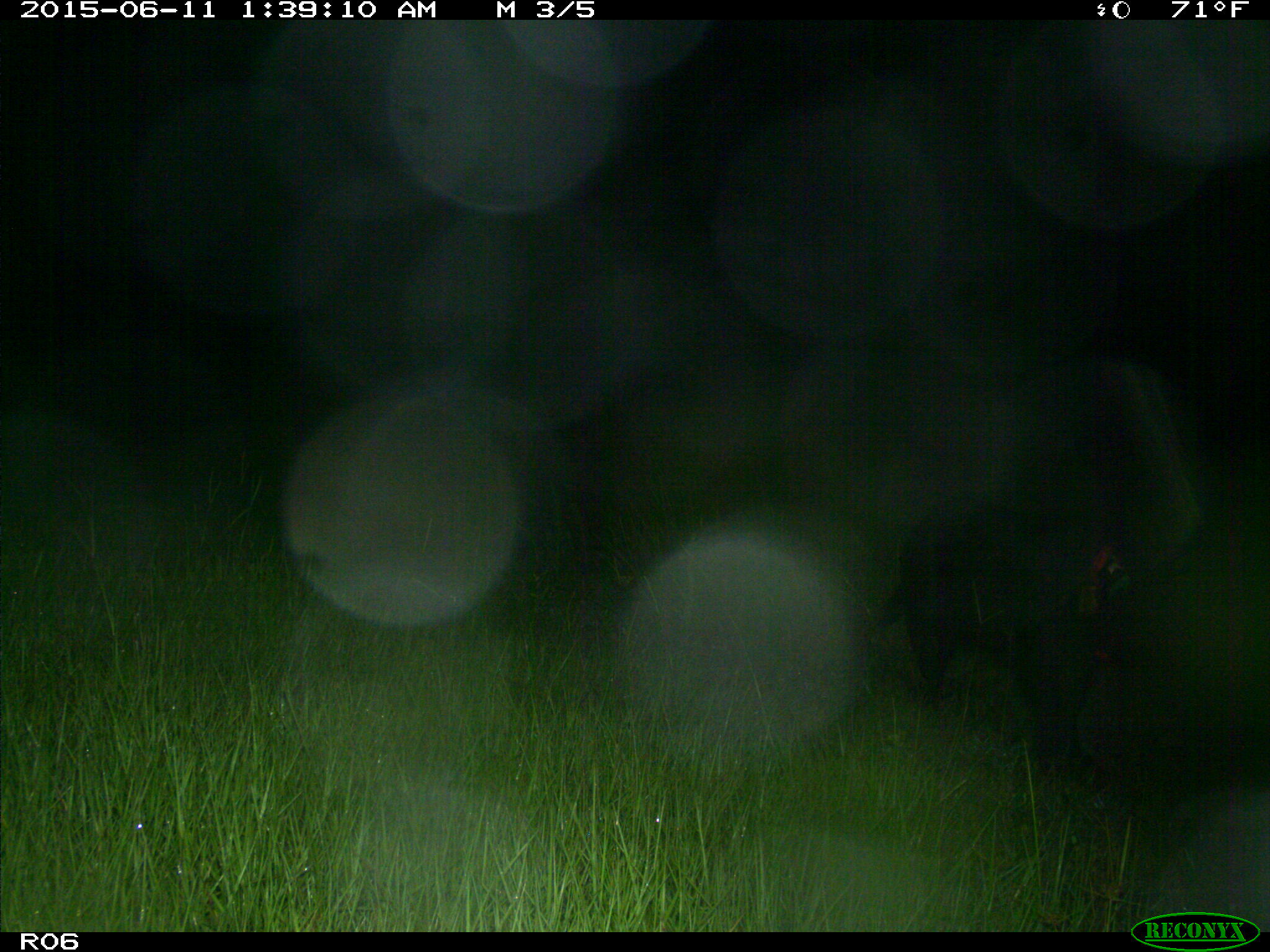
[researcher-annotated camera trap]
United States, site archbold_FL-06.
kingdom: Animalia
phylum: Chordata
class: Mammalia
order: Artiodactyla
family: Suidae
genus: Sus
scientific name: Sus scrofa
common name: wild boar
Sus scrofa (wild boar).